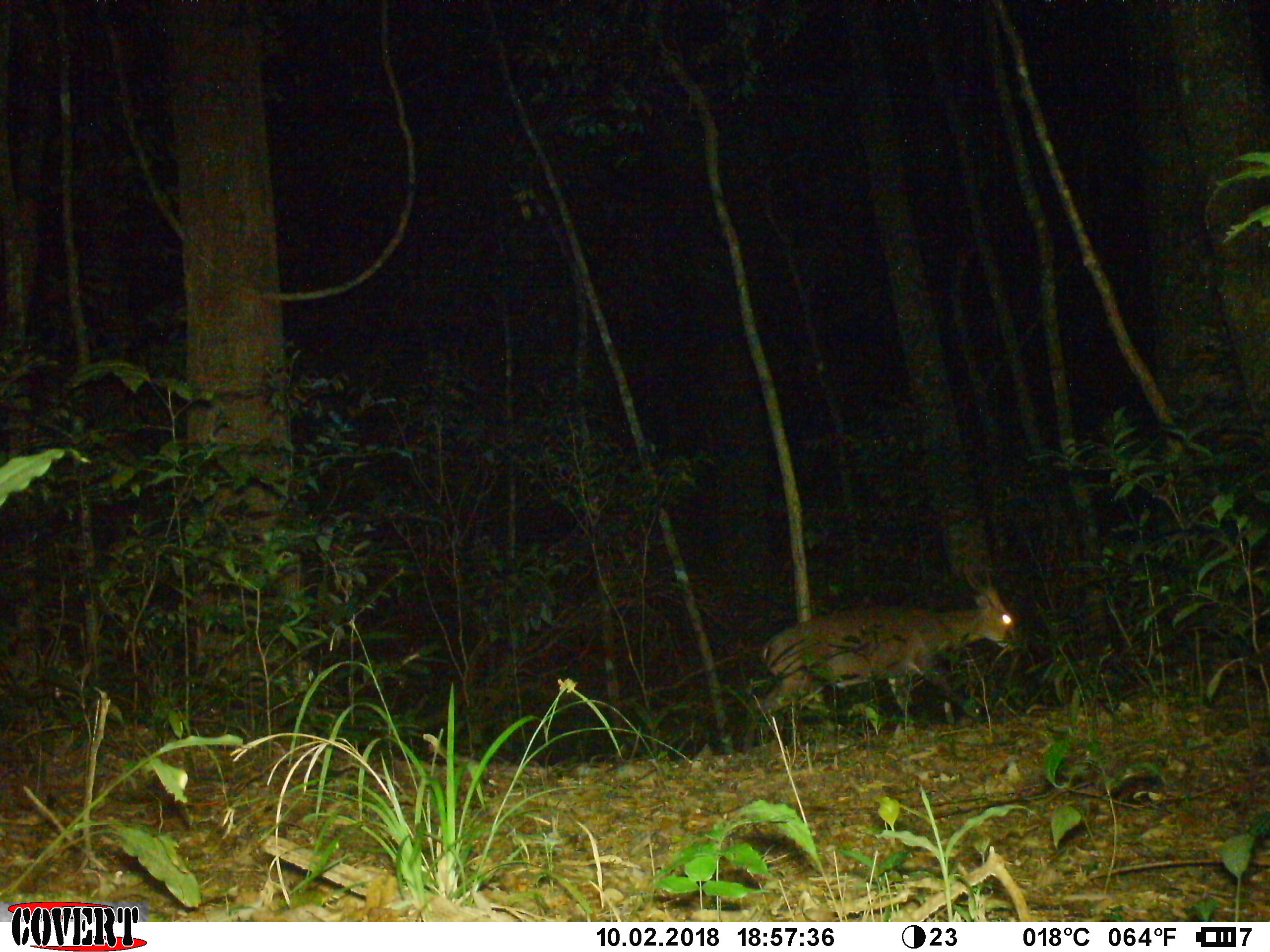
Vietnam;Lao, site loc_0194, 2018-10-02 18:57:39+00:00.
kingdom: Animalia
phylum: Chordata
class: Mammalia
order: Artiodactyla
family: Cervidae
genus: Muntiacus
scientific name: Muntiacus vuquangensis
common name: large-antlered muntjac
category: large antlered muntjac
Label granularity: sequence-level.